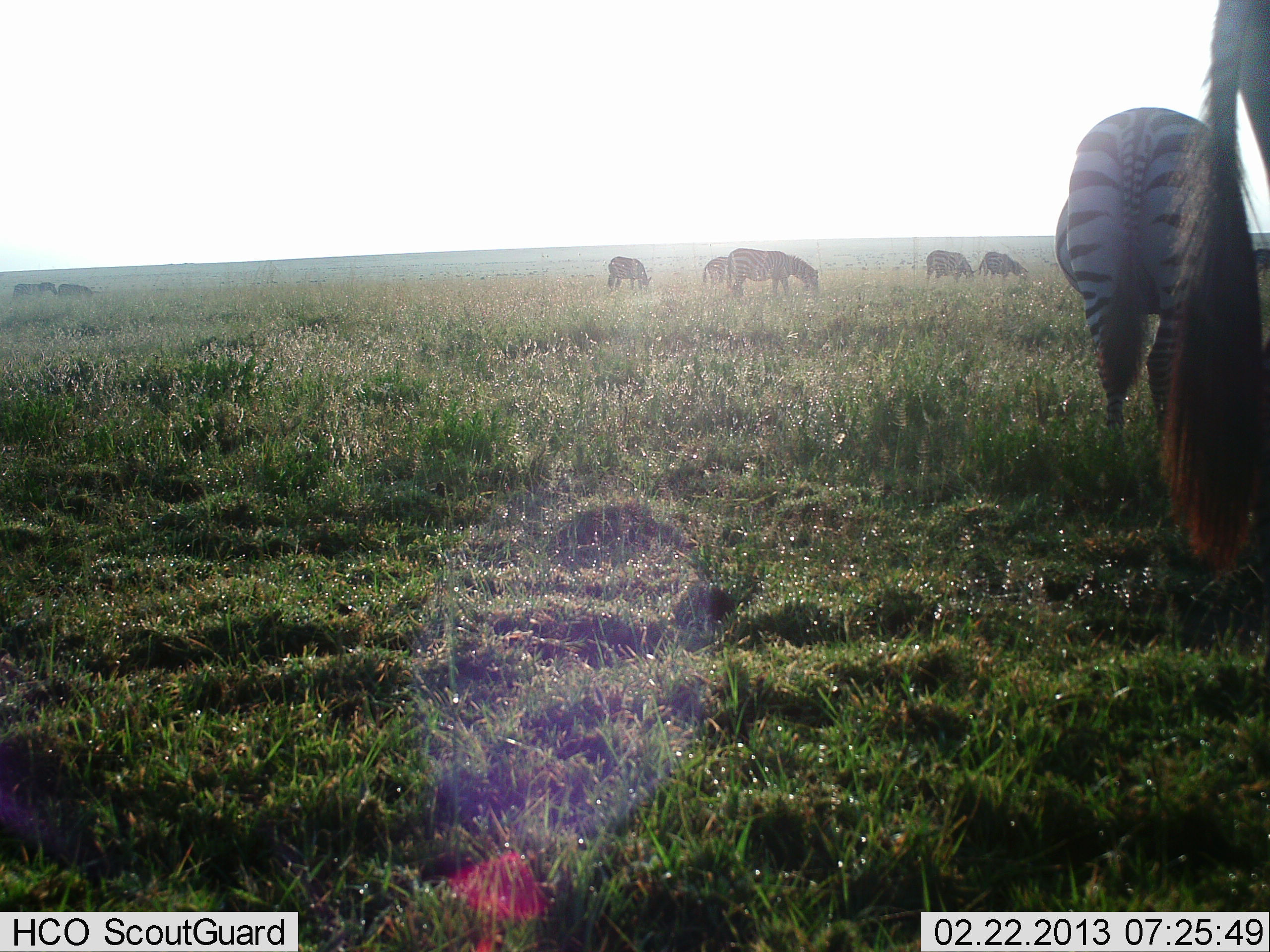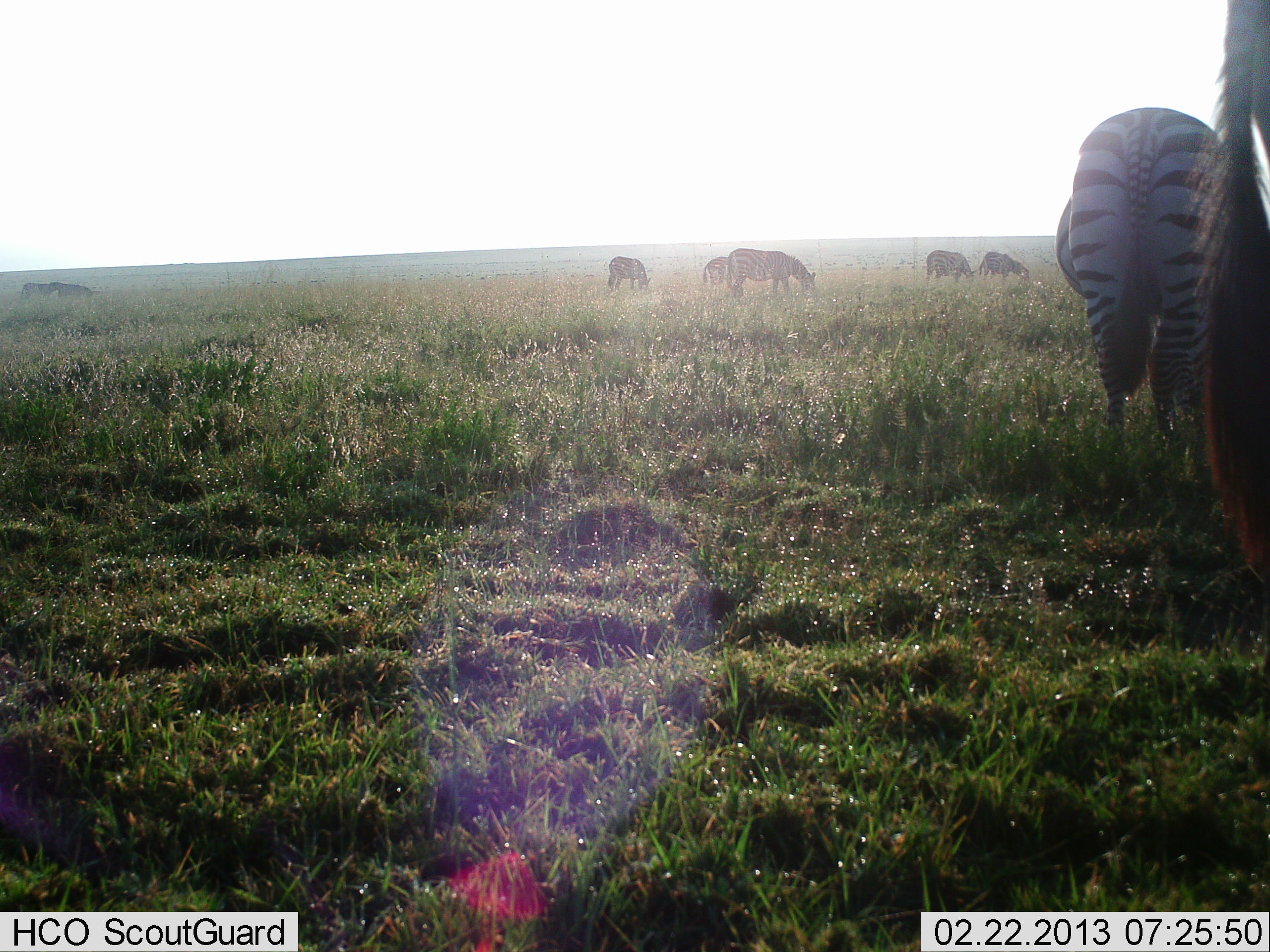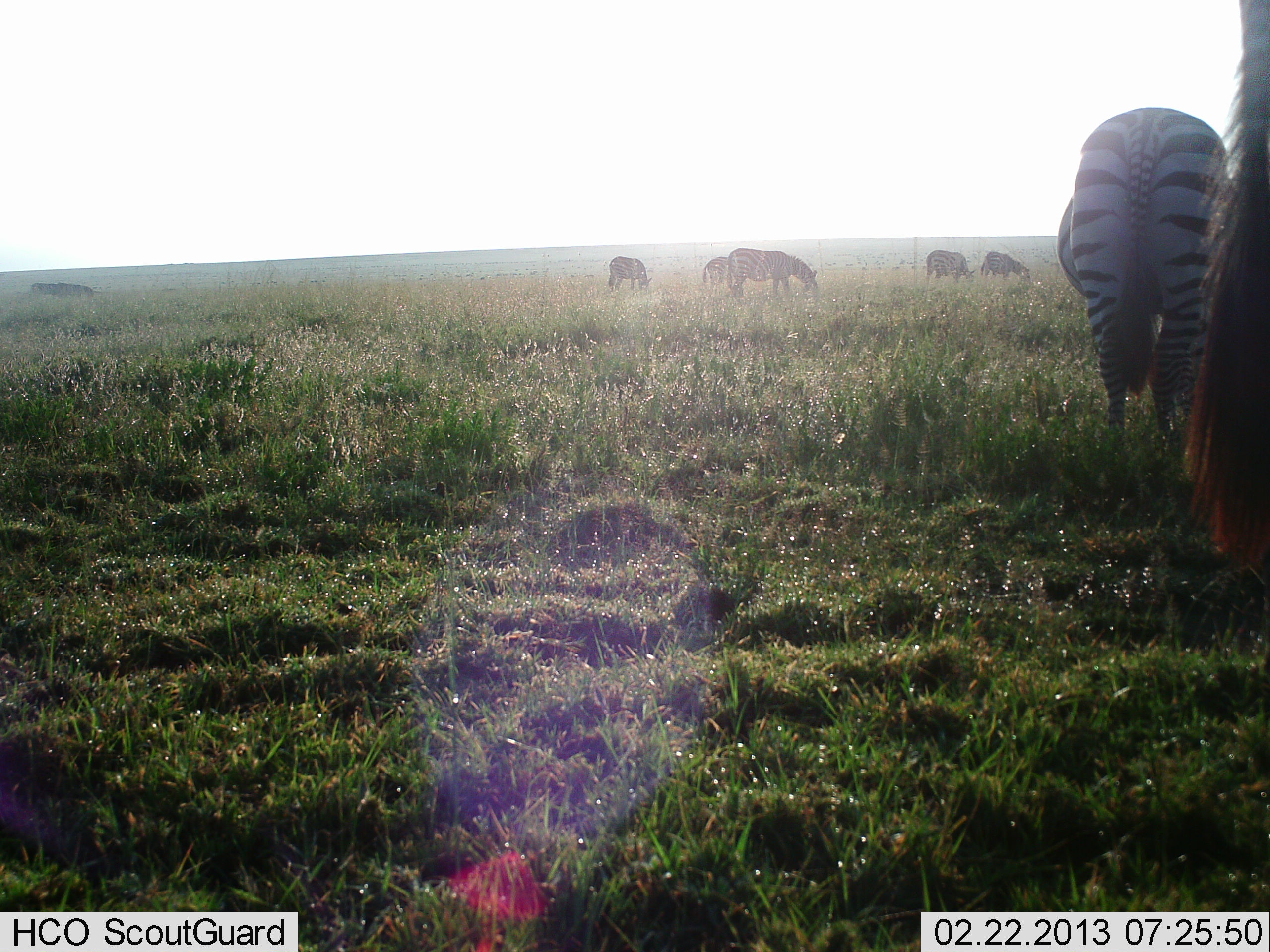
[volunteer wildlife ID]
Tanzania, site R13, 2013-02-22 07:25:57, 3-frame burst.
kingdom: Animalia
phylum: Chordata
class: Mammalia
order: Perissodactyla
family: Equidae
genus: Equus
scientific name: Equus quagga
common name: plains zebra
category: zebra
Zebra (plains zebra) (Equus quagga), count 7. Behavior (volunteer vote fractions): standing 30%, resting 0%, moving 10%, interacting 0%. Young present (vote fraction): 0%. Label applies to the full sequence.